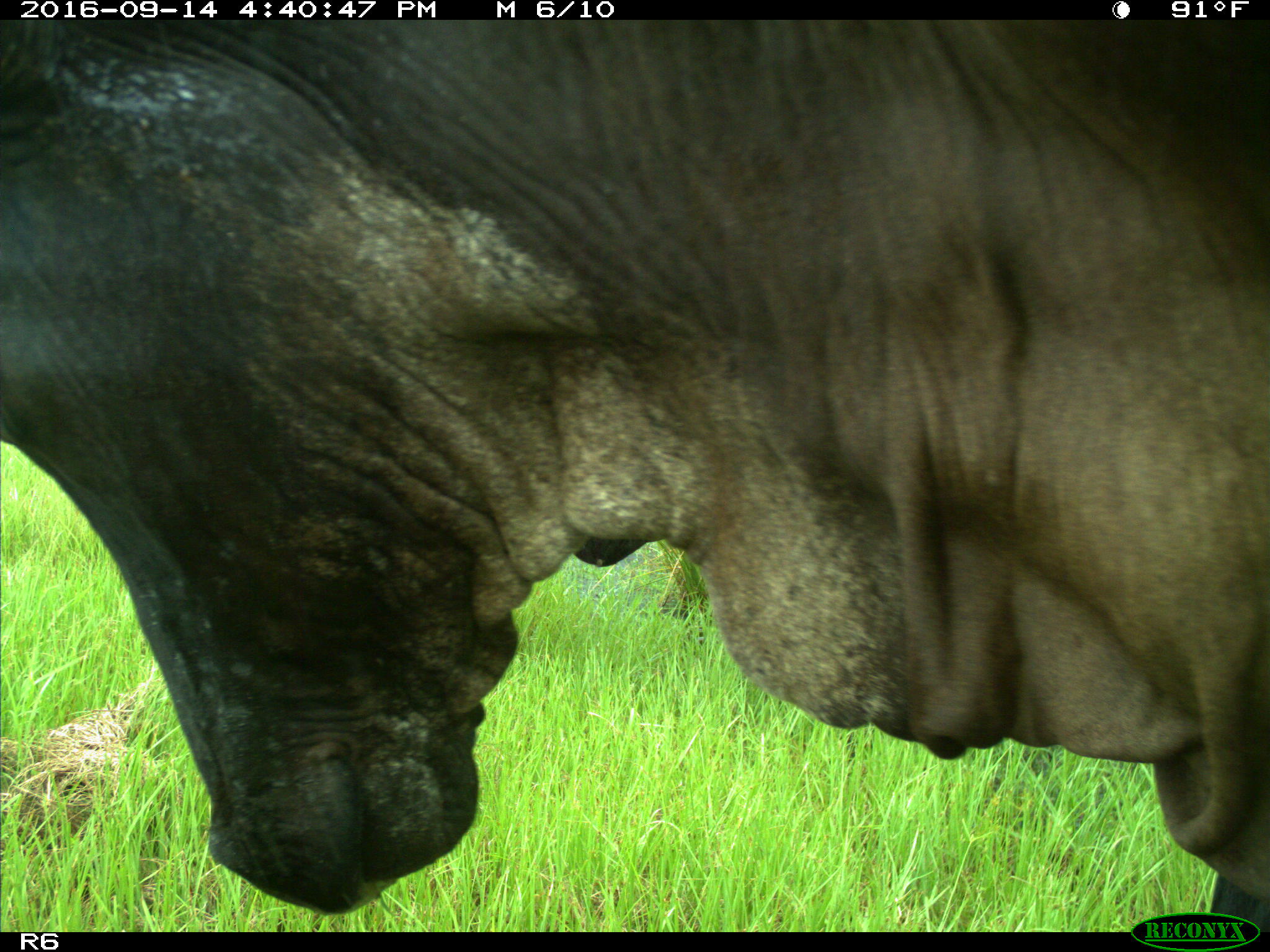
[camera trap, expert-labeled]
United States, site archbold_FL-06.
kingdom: Animalia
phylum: Chordata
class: Mammalia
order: Artiodactyla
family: Bovidae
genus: Bos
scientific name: Bos taurus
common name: domestic cow